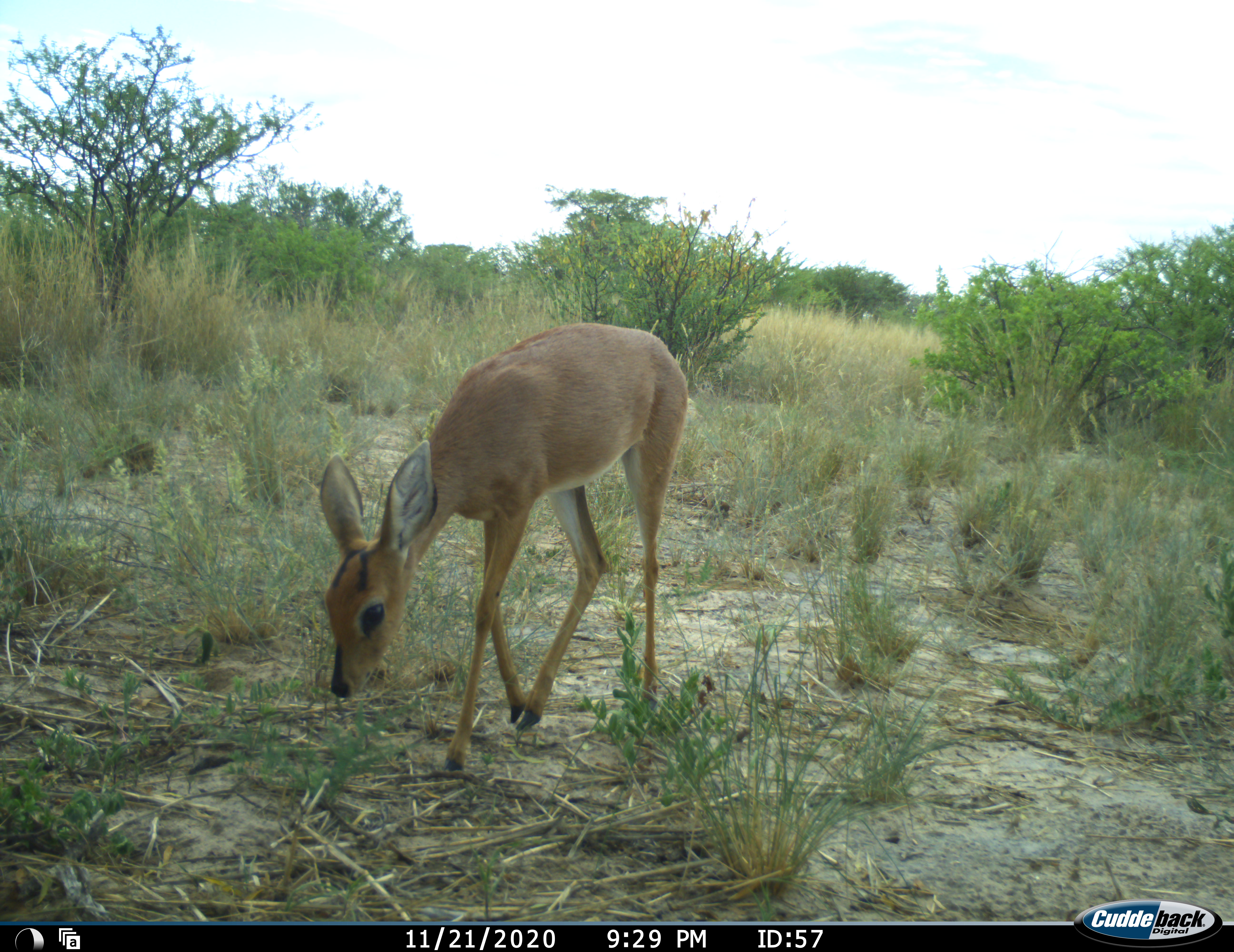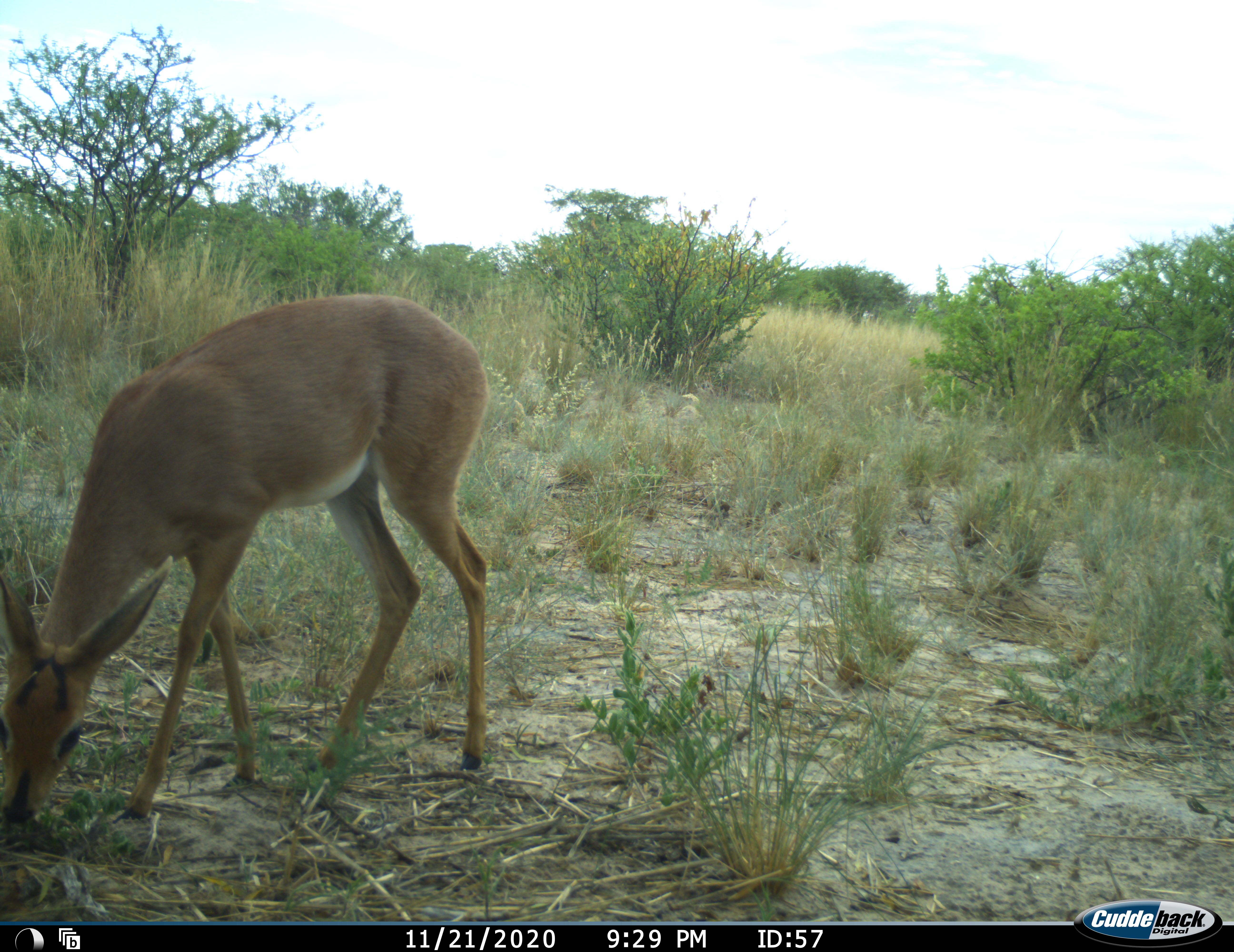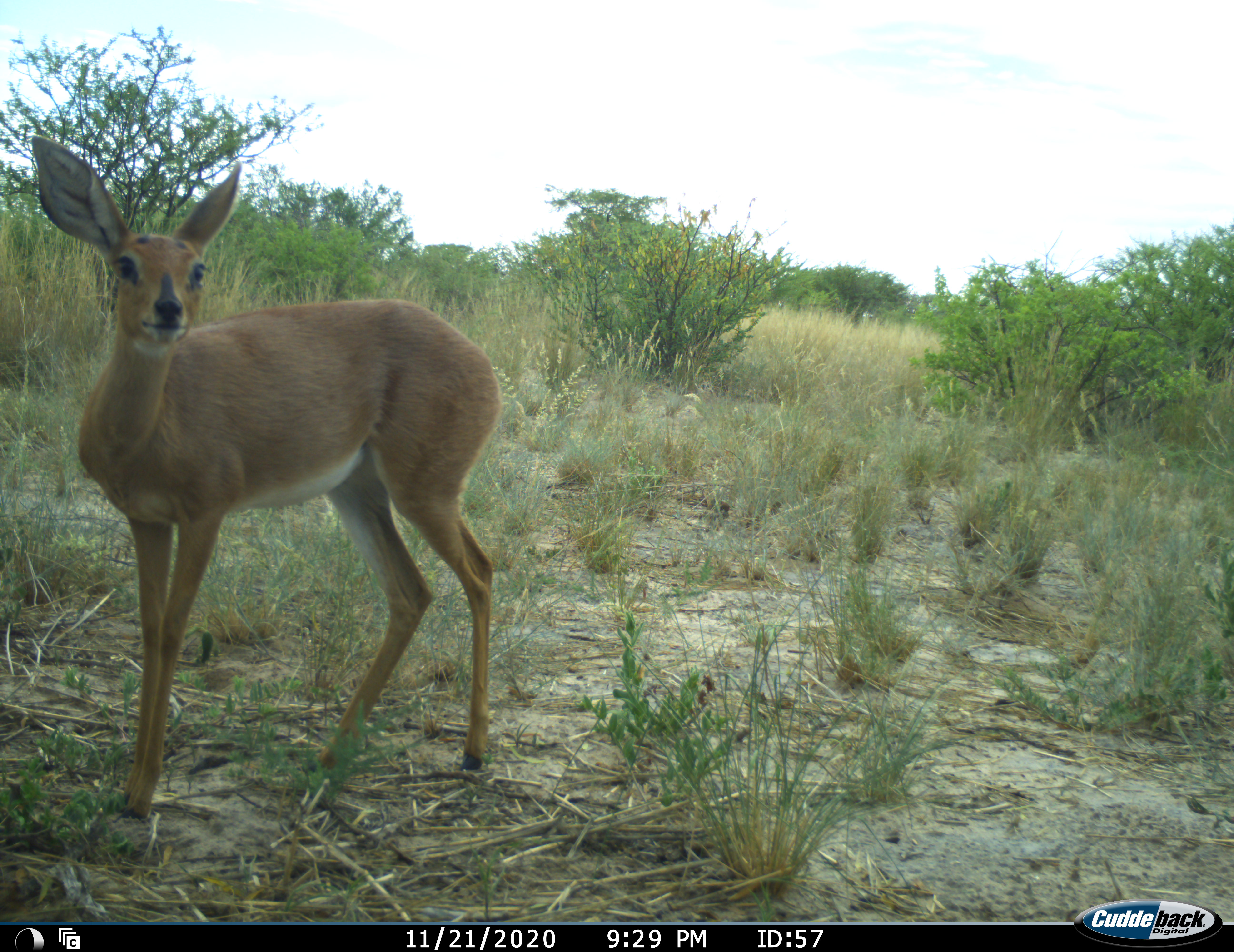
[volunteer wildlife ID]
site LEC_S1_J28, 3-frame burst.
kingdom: Animalia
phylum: Chordata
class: Mammalia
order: Artiodactyla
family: Bovidae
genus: Raphicerus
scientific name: Raphicerus campestris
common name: steenbok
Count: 1.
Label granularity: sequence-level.